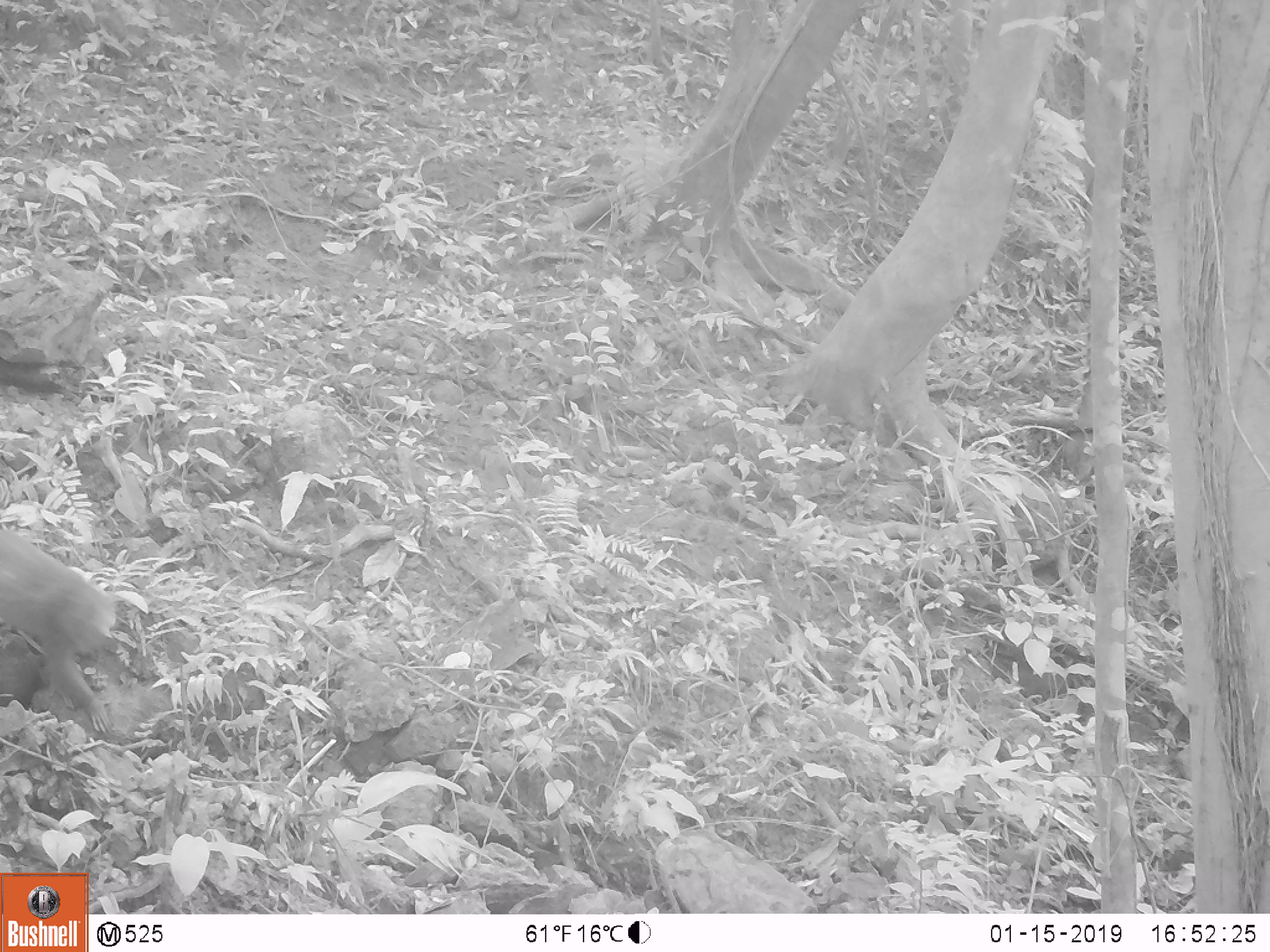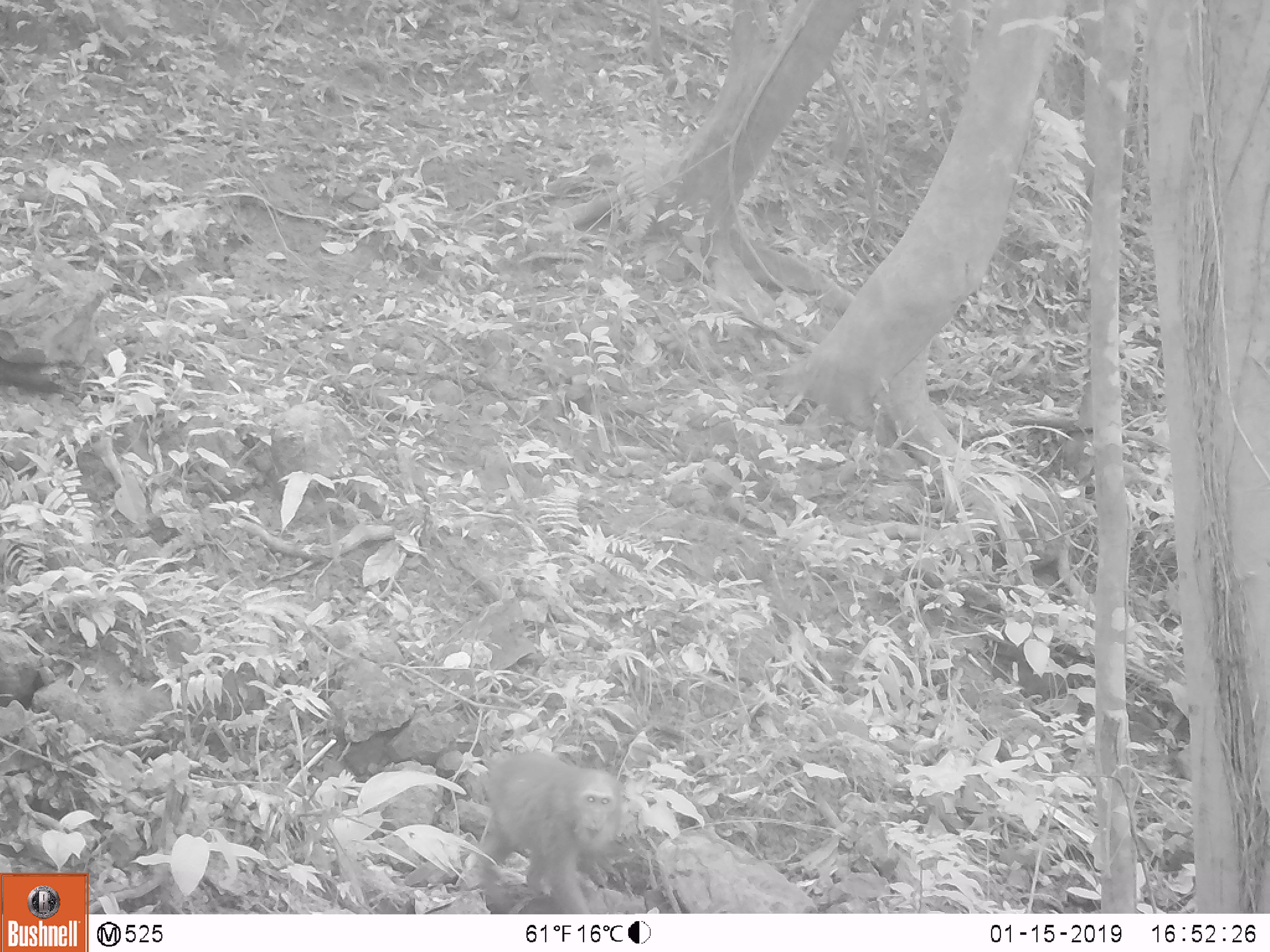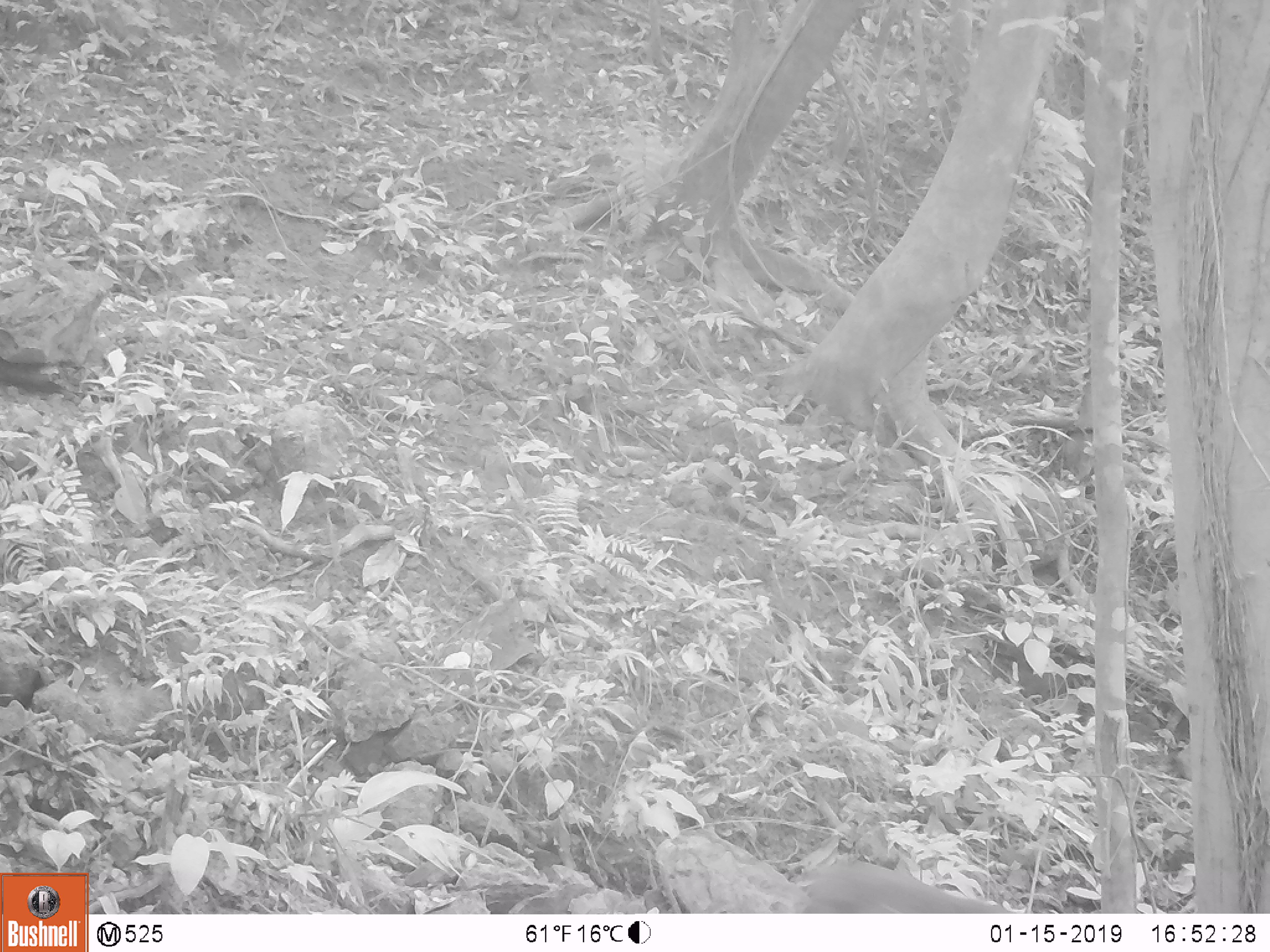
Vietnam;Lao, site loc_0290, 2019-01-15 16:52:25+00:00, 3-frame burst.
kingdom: Animalia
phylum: Chordata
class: Mammalia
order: Primates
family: Cercopithecidae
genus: Macaca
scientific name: Macaca arctoides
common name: stump-tailed macaque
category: stump tailed macaque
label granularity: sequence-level